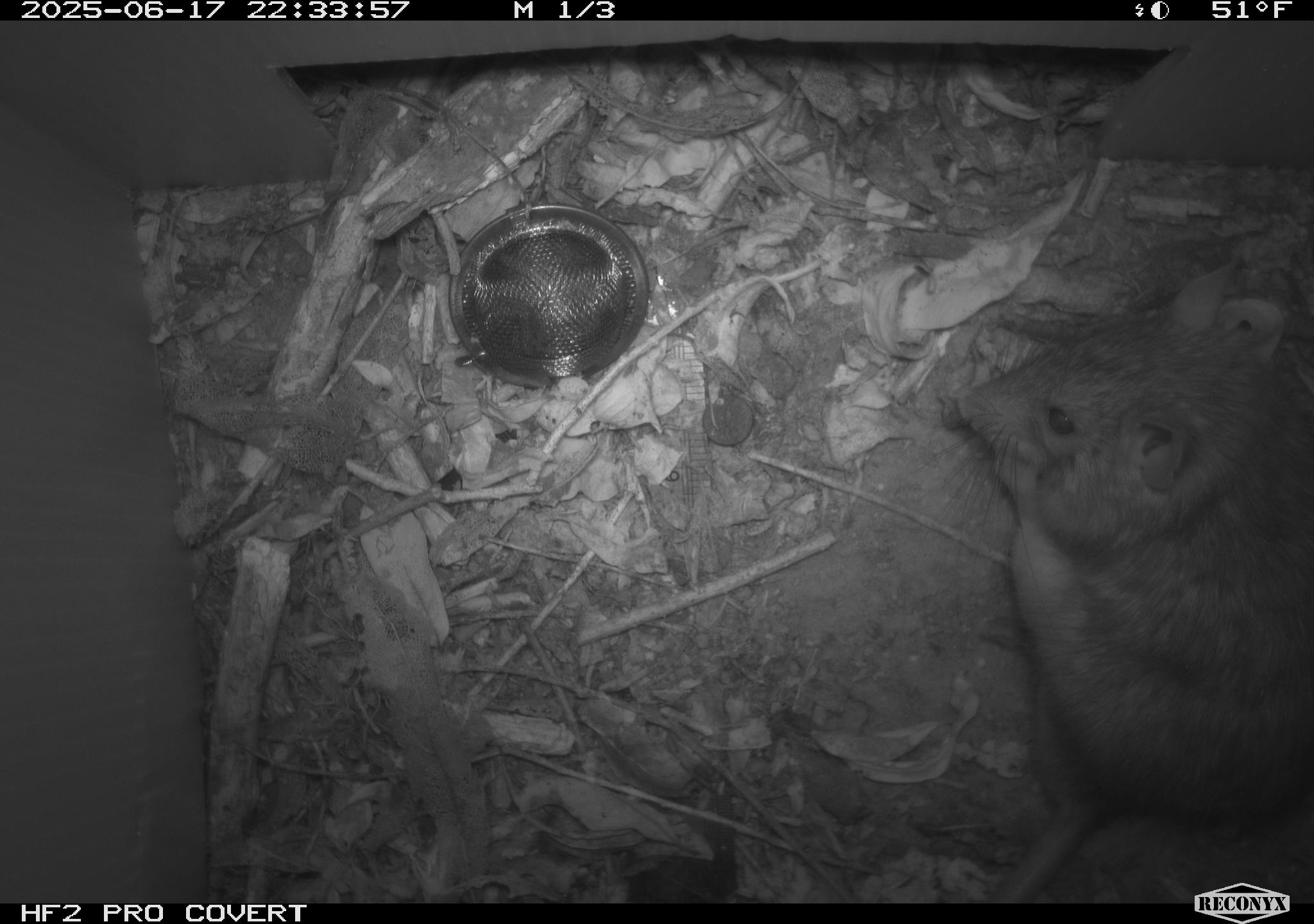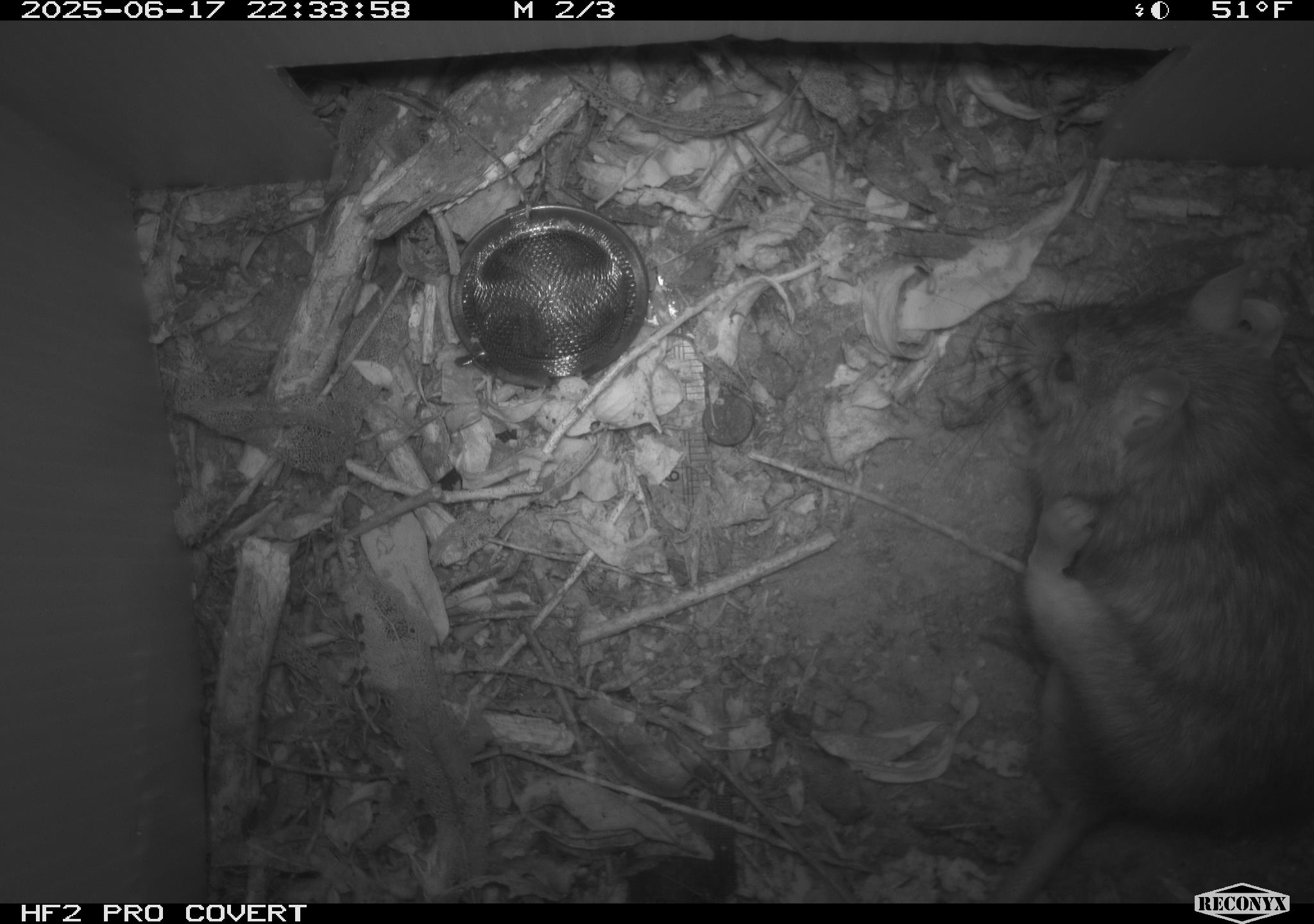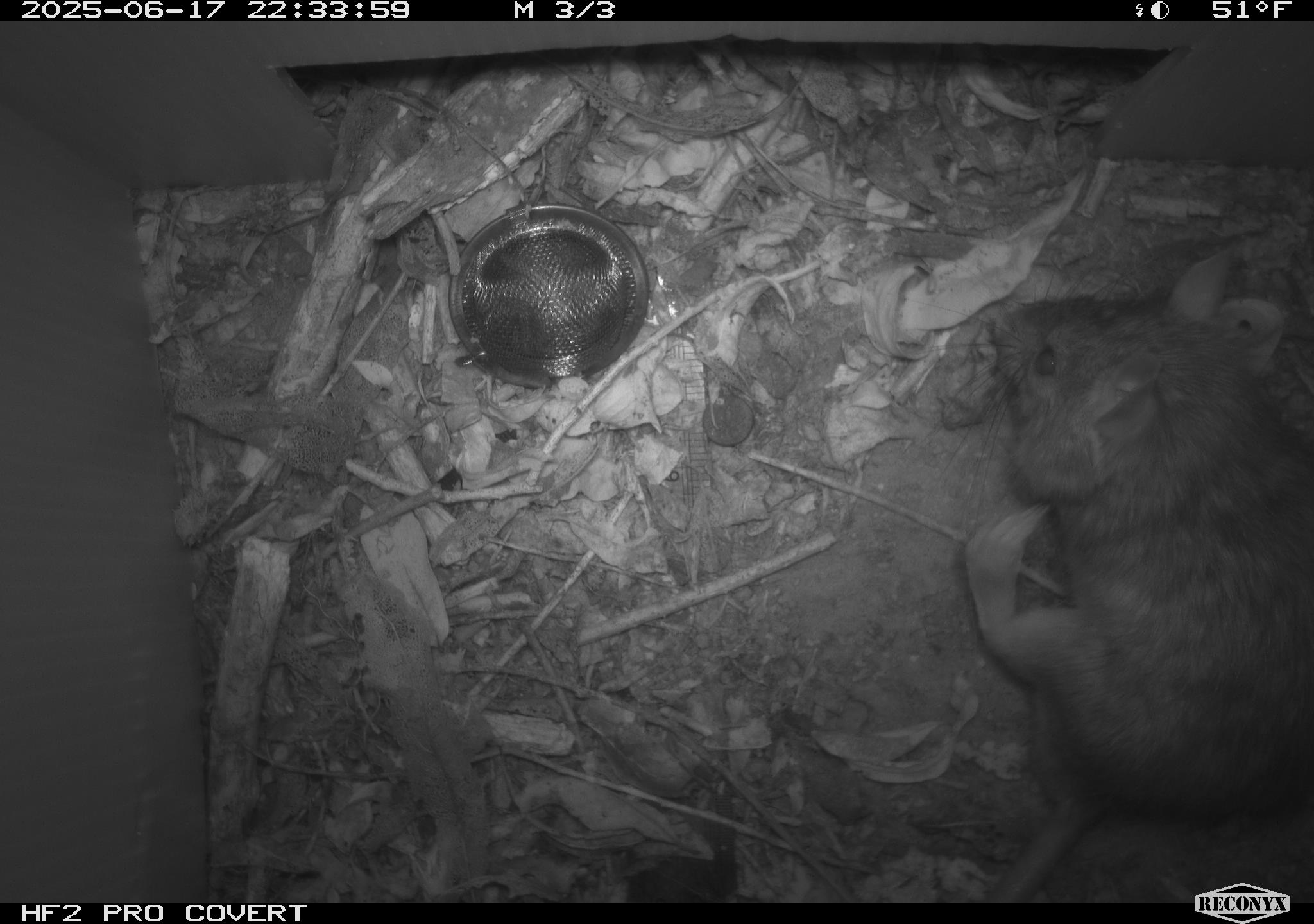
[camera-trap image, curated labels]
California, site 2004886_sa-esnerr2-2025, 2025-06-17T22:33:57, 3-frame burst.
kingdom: Animalia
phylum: Chordata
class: Mammalia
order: Rodentia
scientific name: Rodentia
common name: rodent